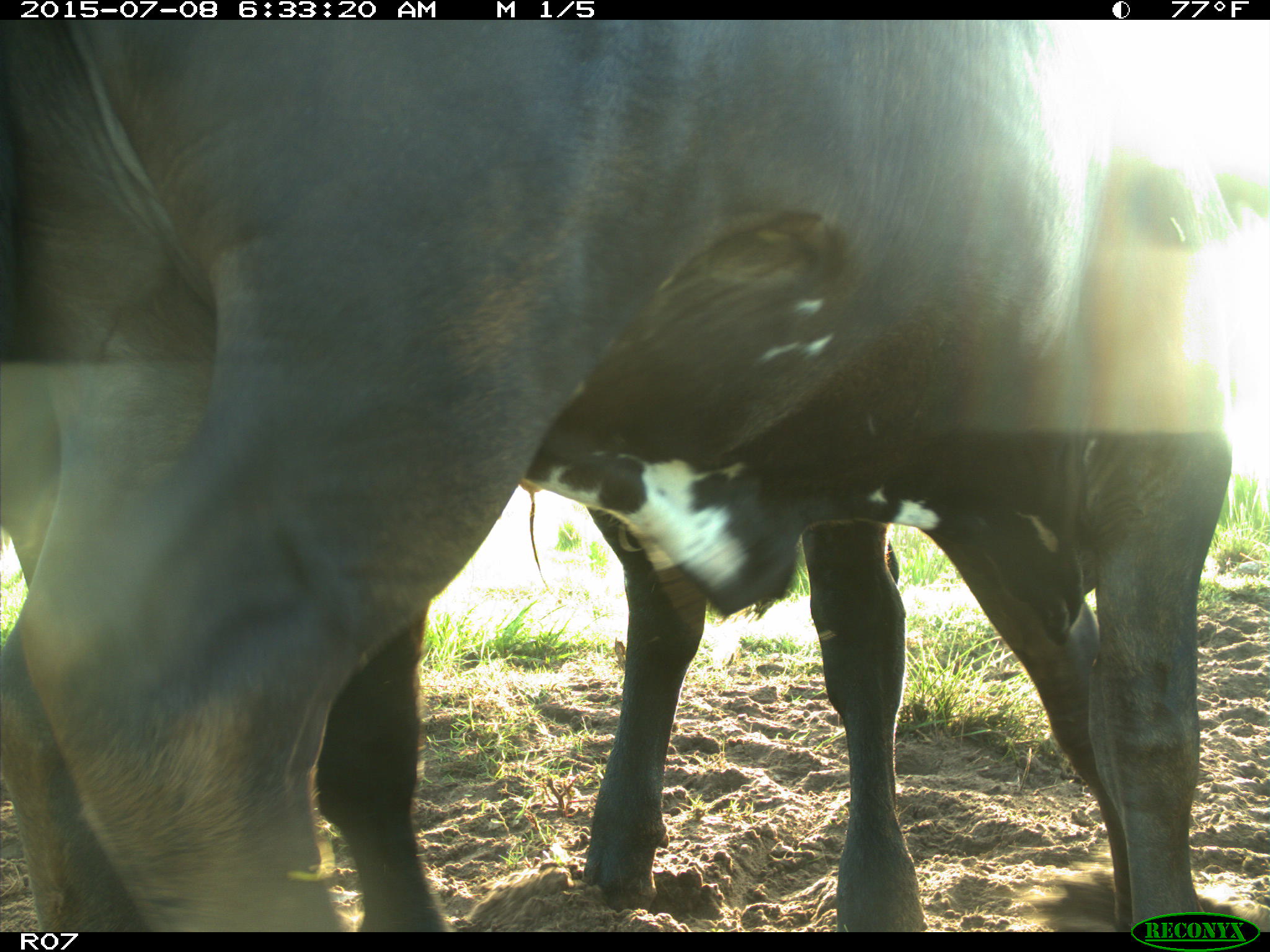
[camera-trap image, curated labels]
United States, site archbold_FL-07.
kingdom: Animalia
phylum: Chordata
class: Mammalia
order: Artiodactyla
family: Bovidae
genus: Bos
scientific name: Bos taurus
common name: domestic cow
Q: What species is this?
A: Bos taurus (domestic cow).